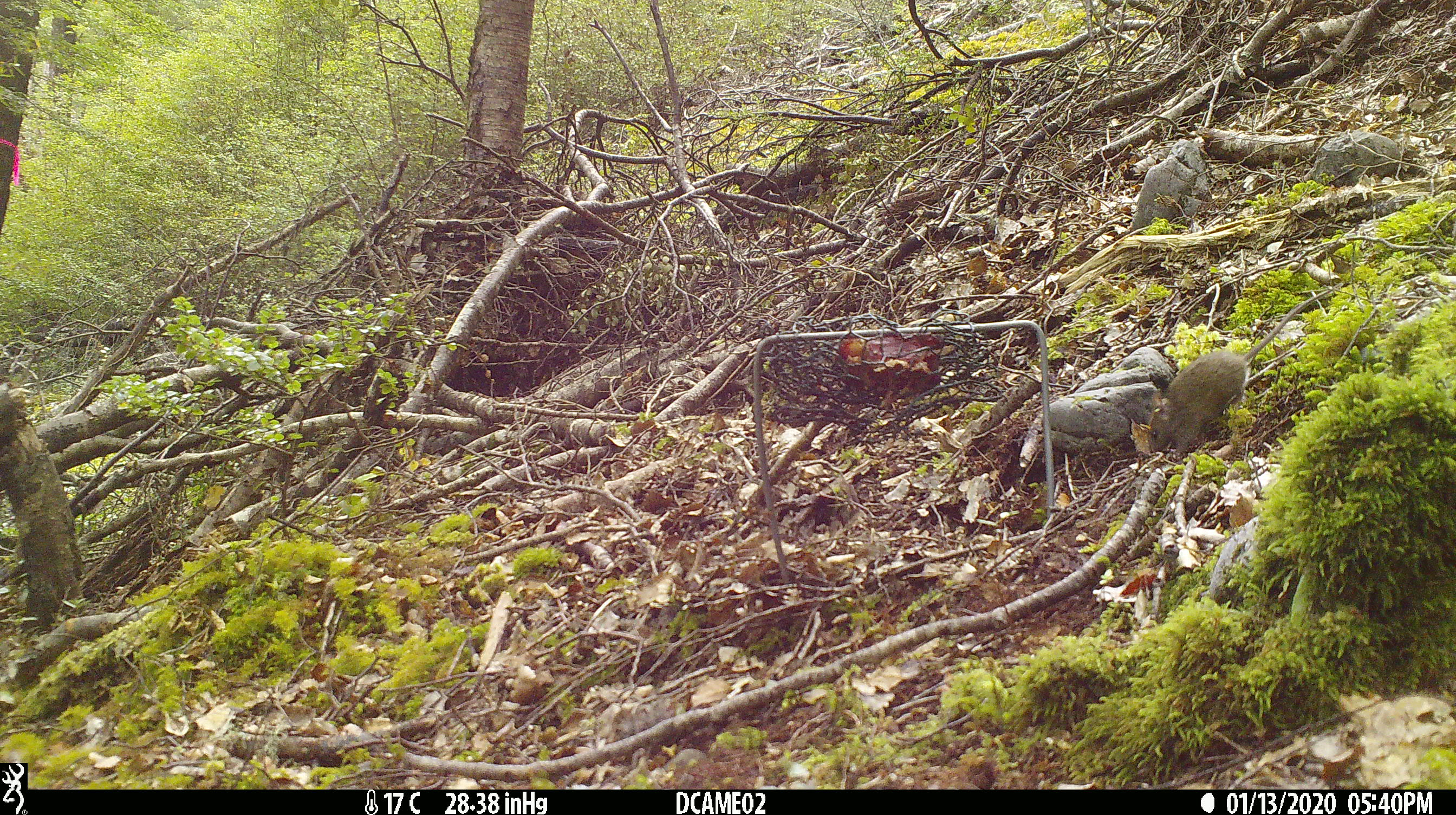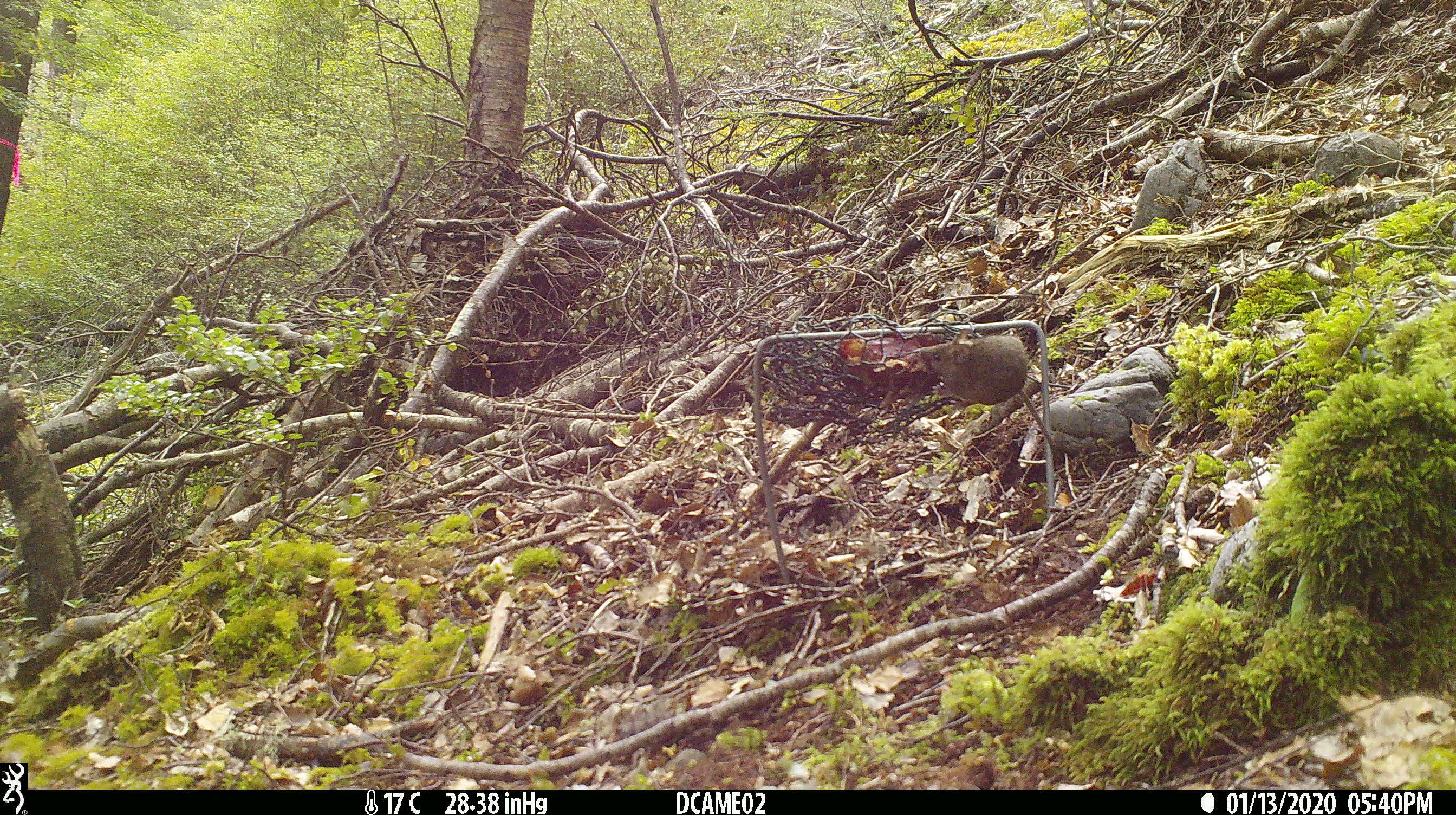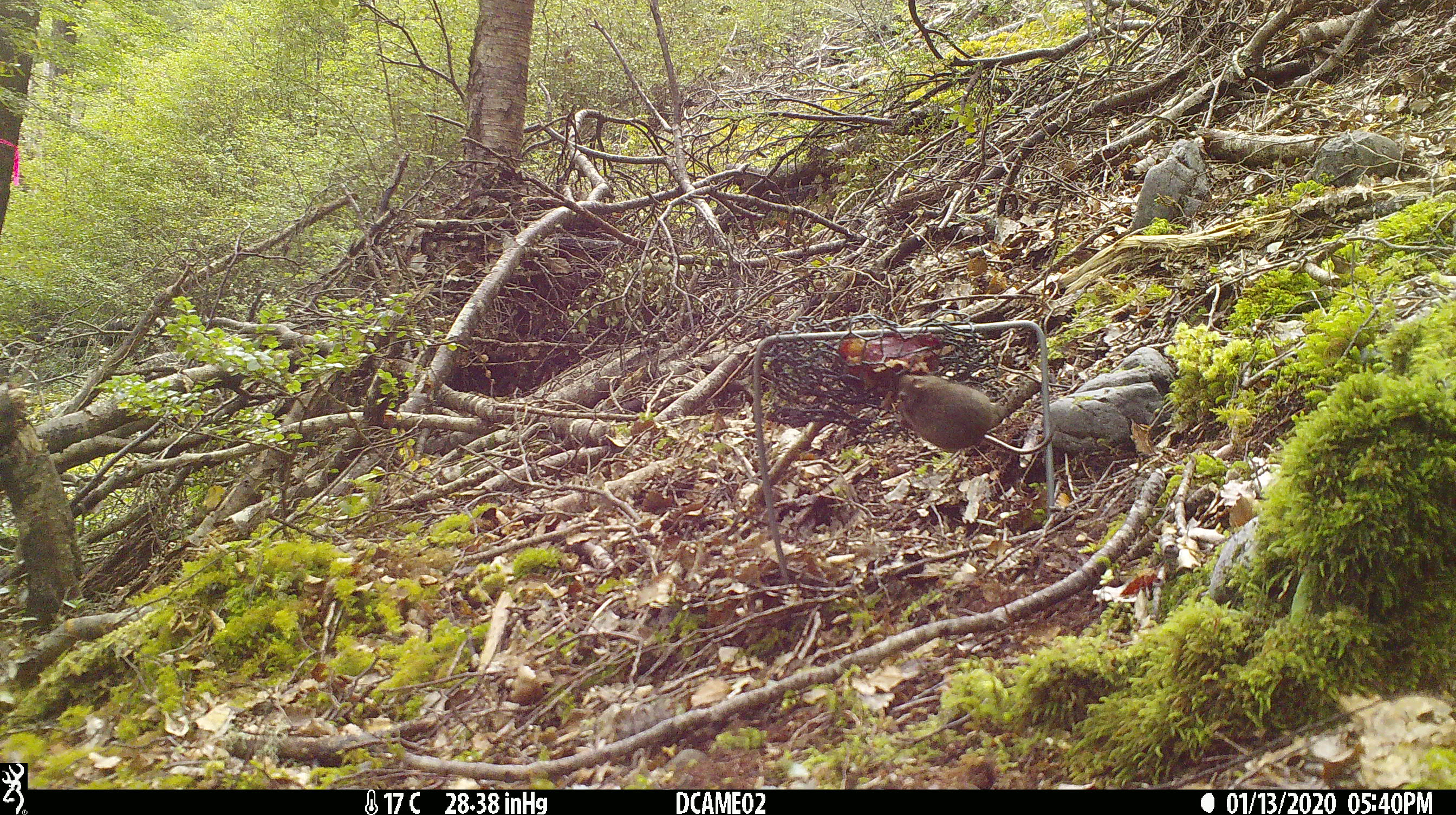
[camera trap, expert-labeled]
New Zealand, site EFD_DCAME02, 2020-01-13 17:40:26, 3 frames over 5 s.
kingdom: Animalia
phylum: Chordata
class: Mammalia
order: Rodentia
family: Muridae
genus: Mus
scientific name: Mus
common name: mouse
Mouse (Mus).